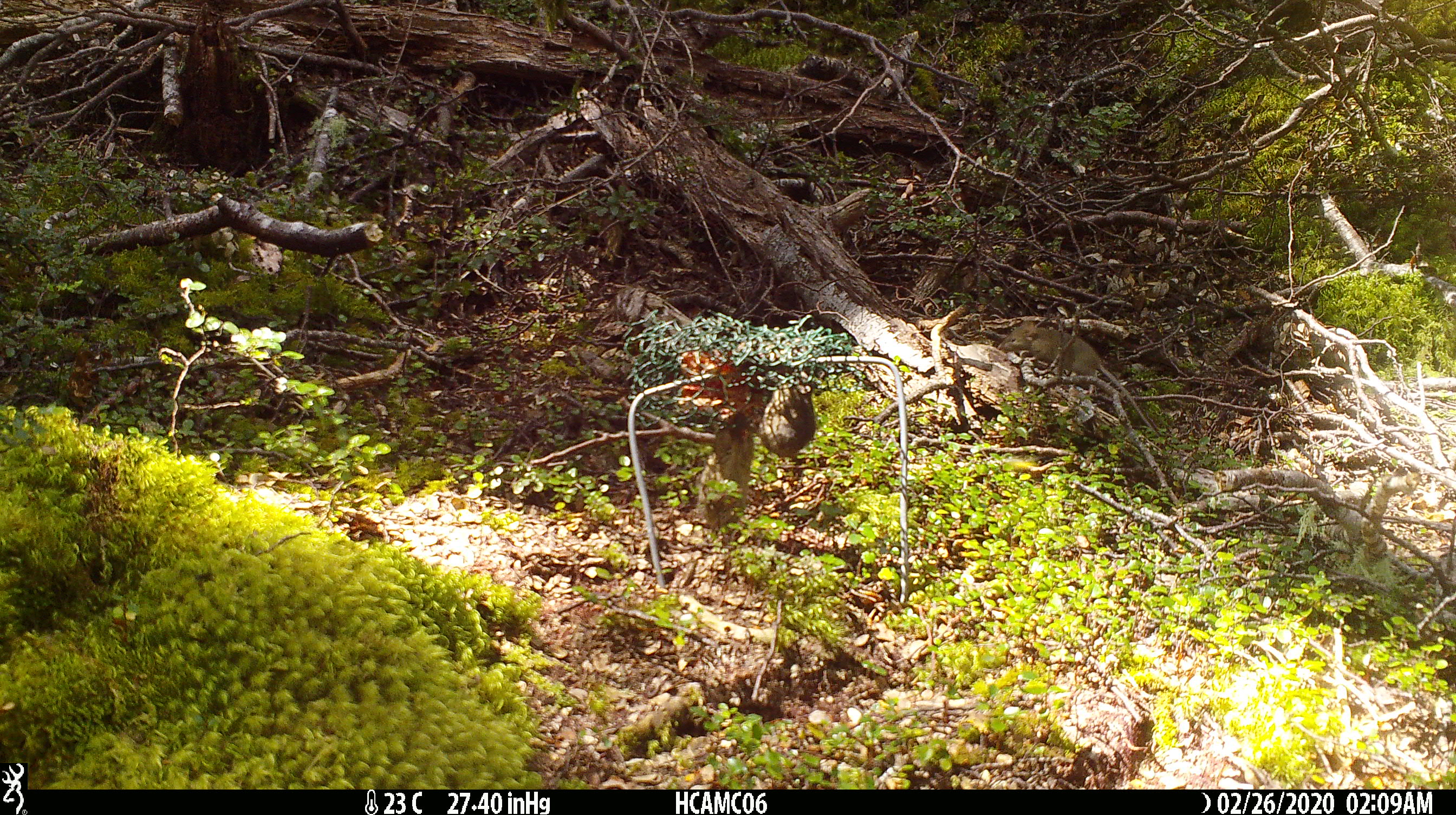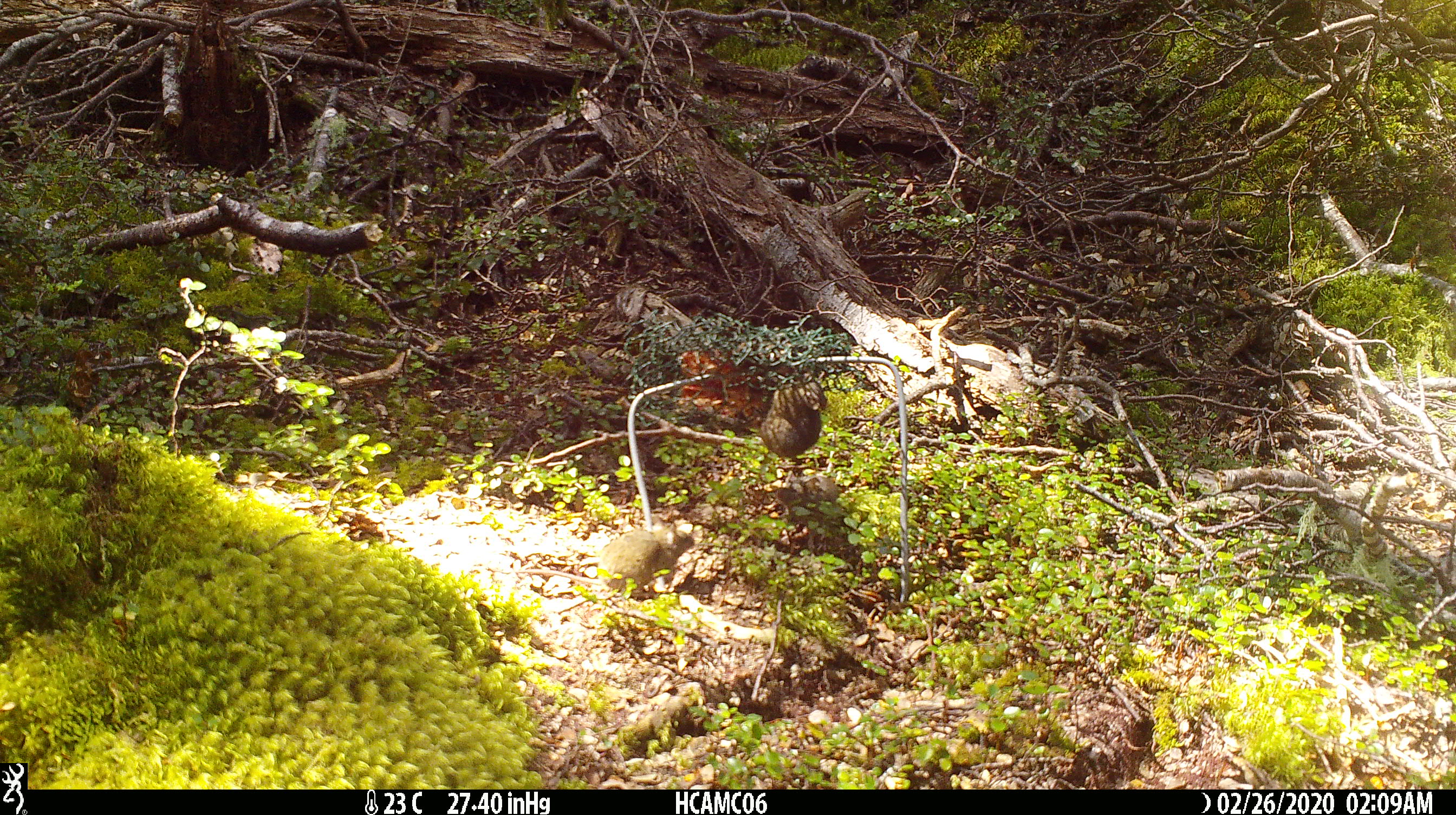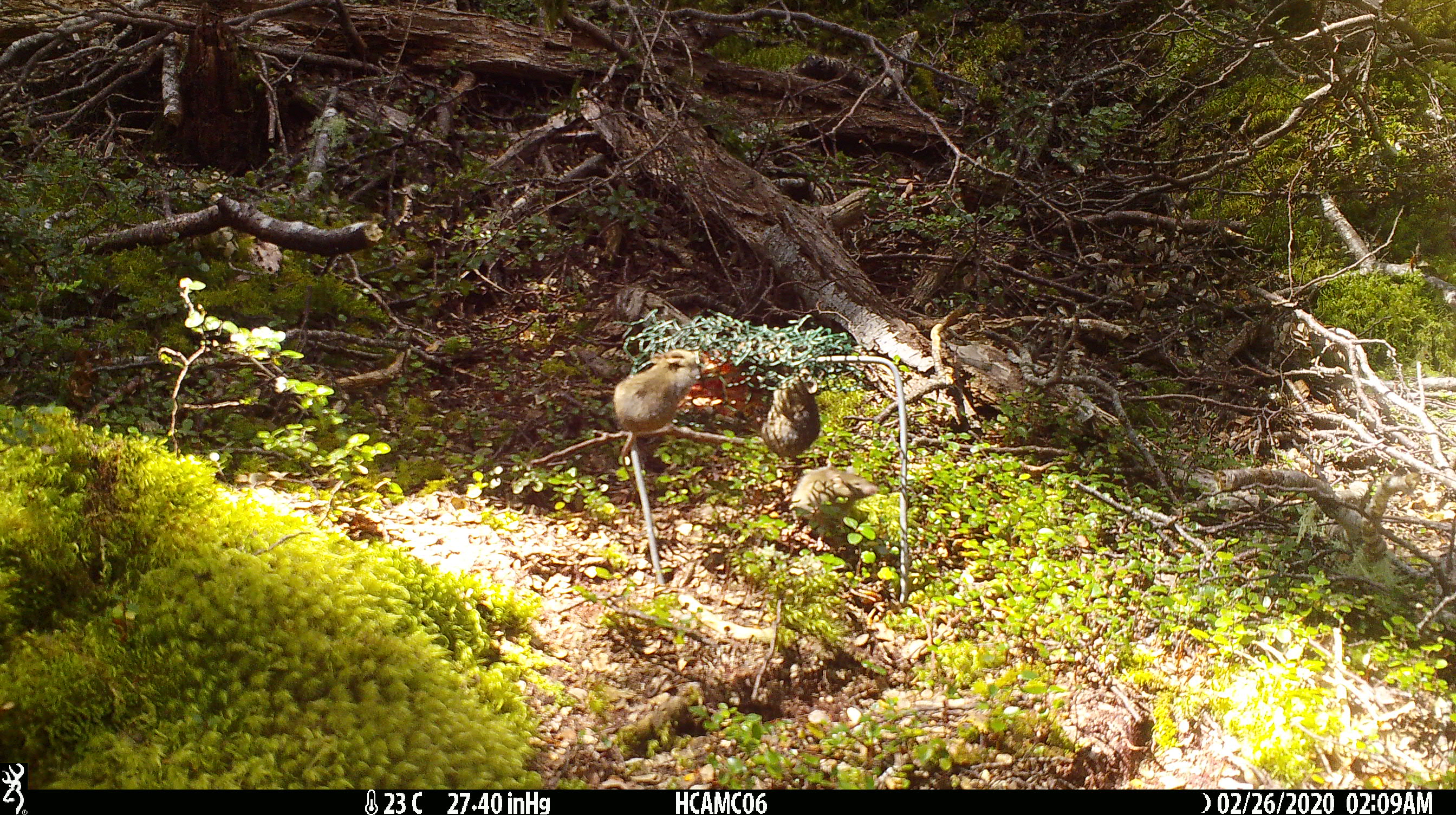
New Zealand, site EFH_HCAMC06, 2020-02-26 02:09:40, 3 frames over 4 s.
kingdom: Animalia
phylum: Chordata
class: Mammalia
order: Rodentia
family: Muridae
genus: Mus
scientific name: Mus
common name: mouse